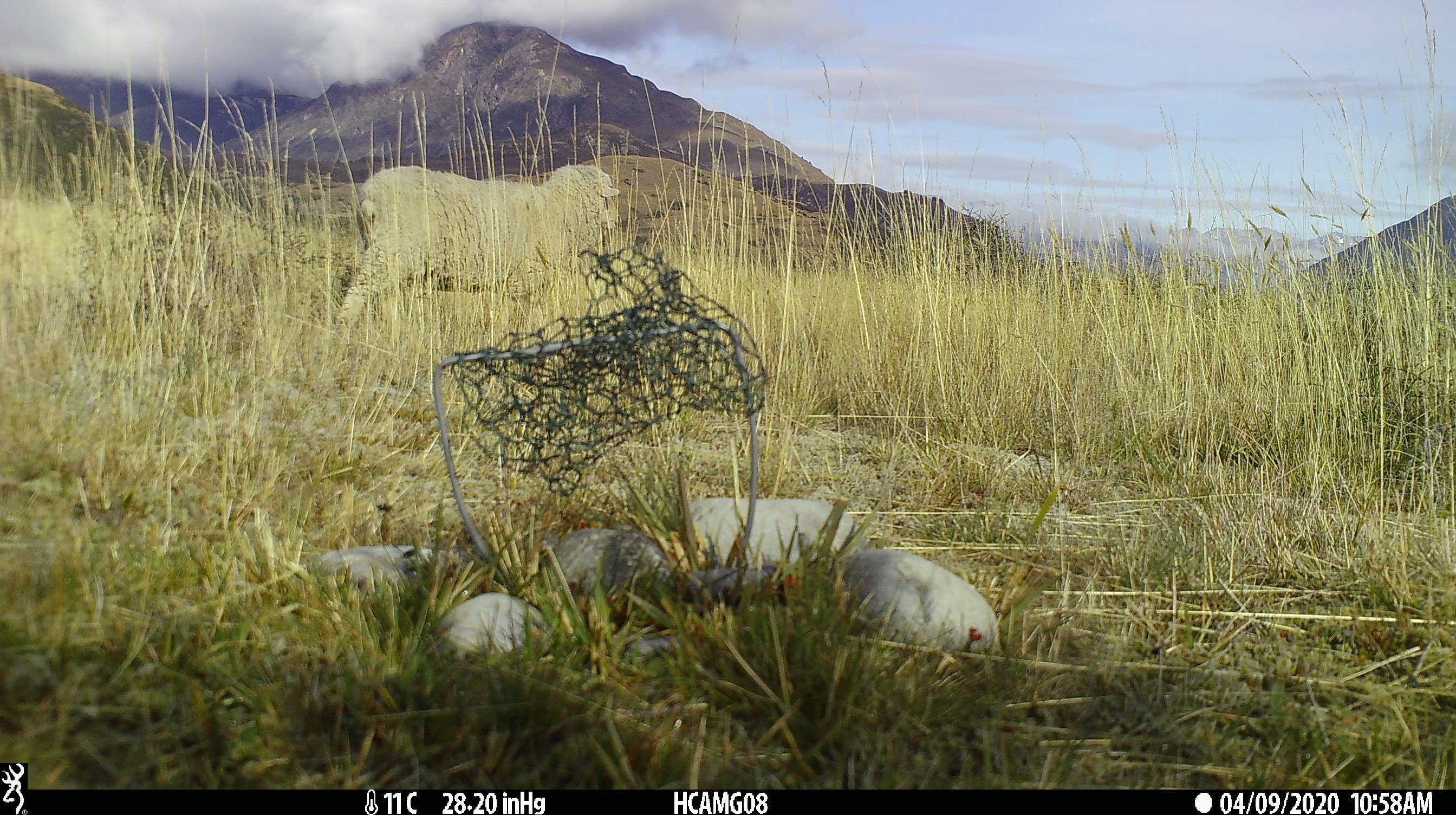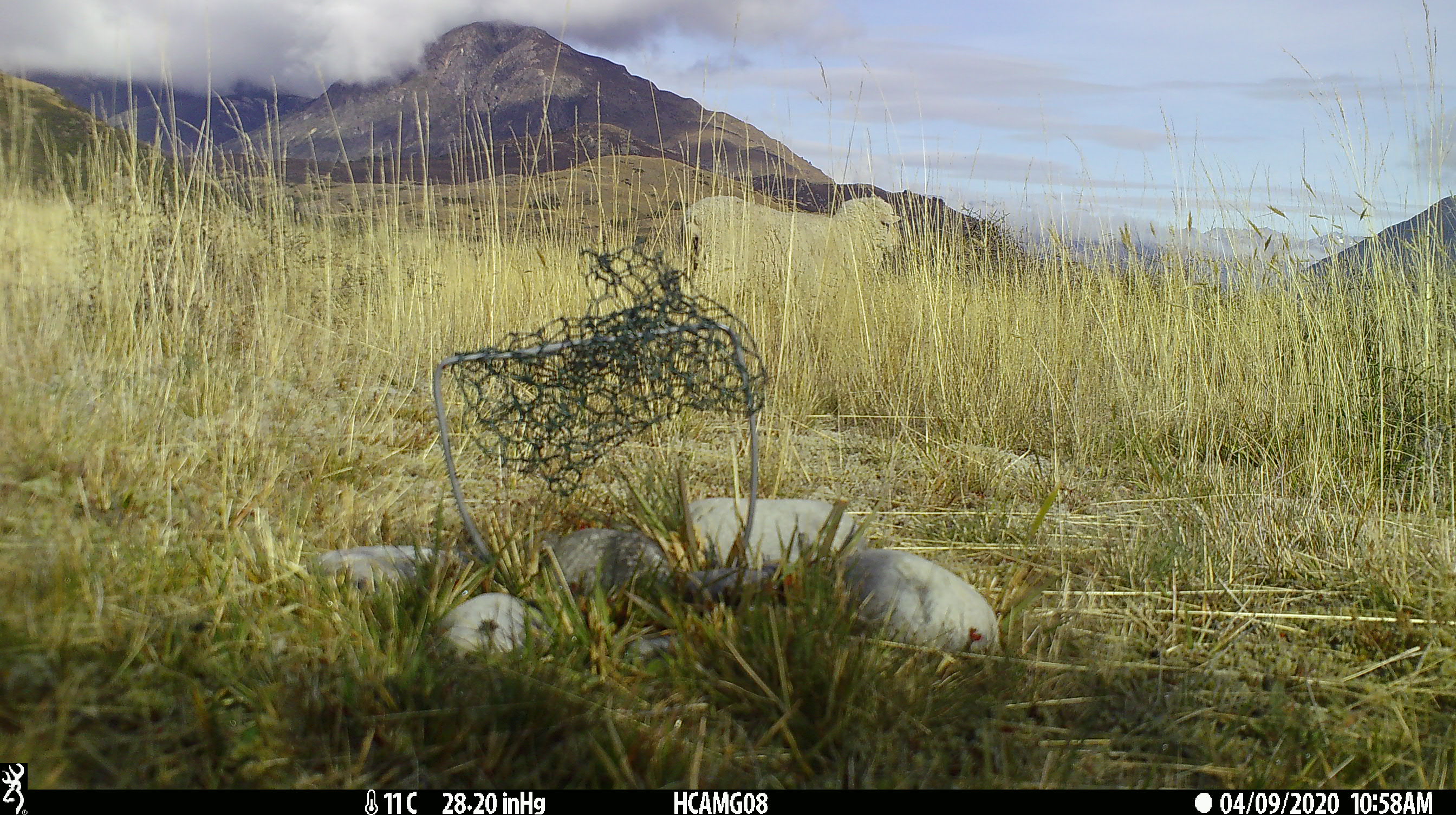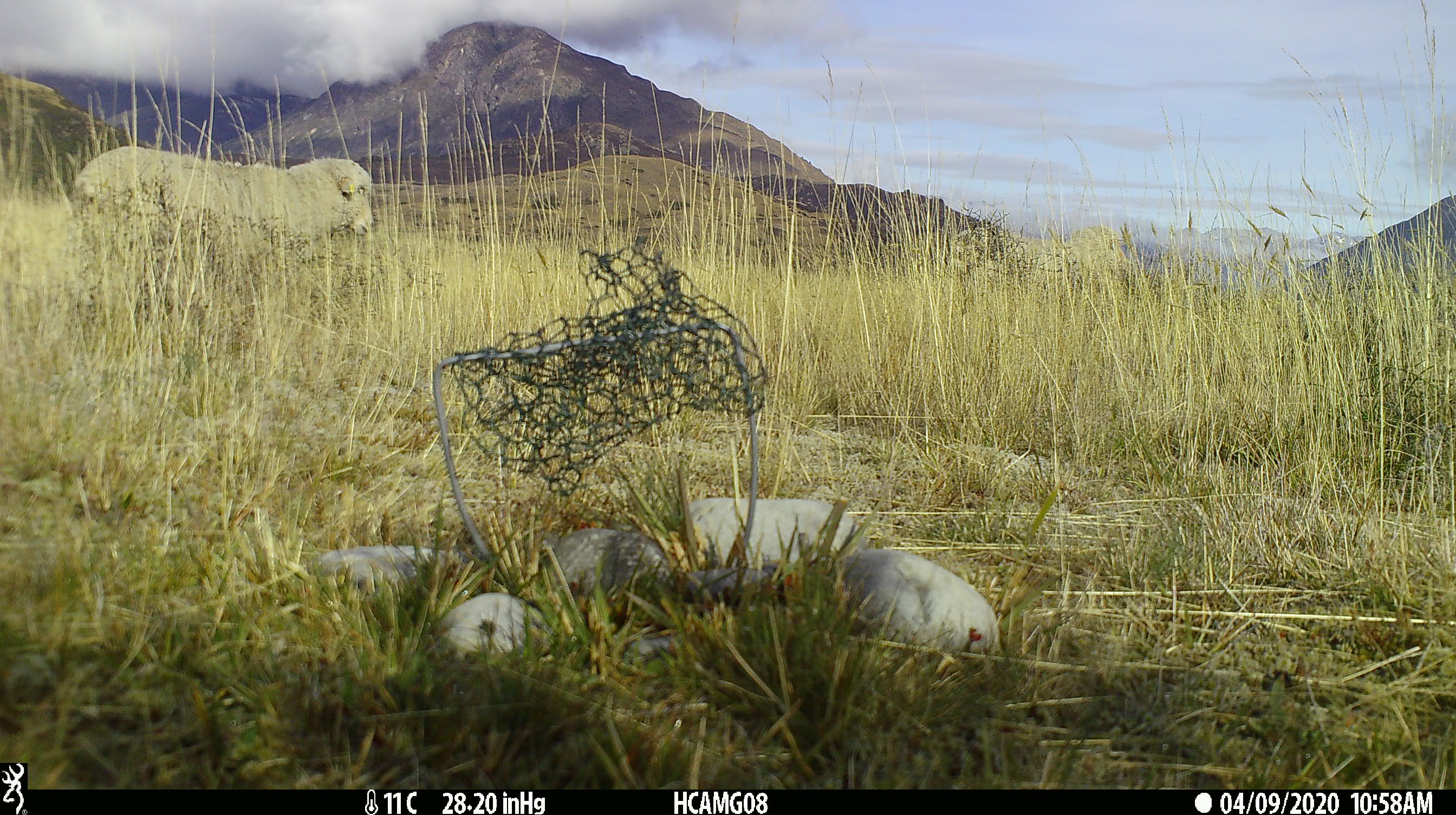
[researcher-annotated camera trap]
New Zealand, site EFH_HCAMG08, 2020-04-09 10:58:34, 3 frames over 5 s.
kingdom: Animalia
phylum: Chordata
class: Mammalia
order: Artiodactyla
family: Bovidae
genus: Ovis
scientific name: Ovis aries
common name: domestic sheep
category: sheep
Sheep (domestic sheep) (Ovis aries).